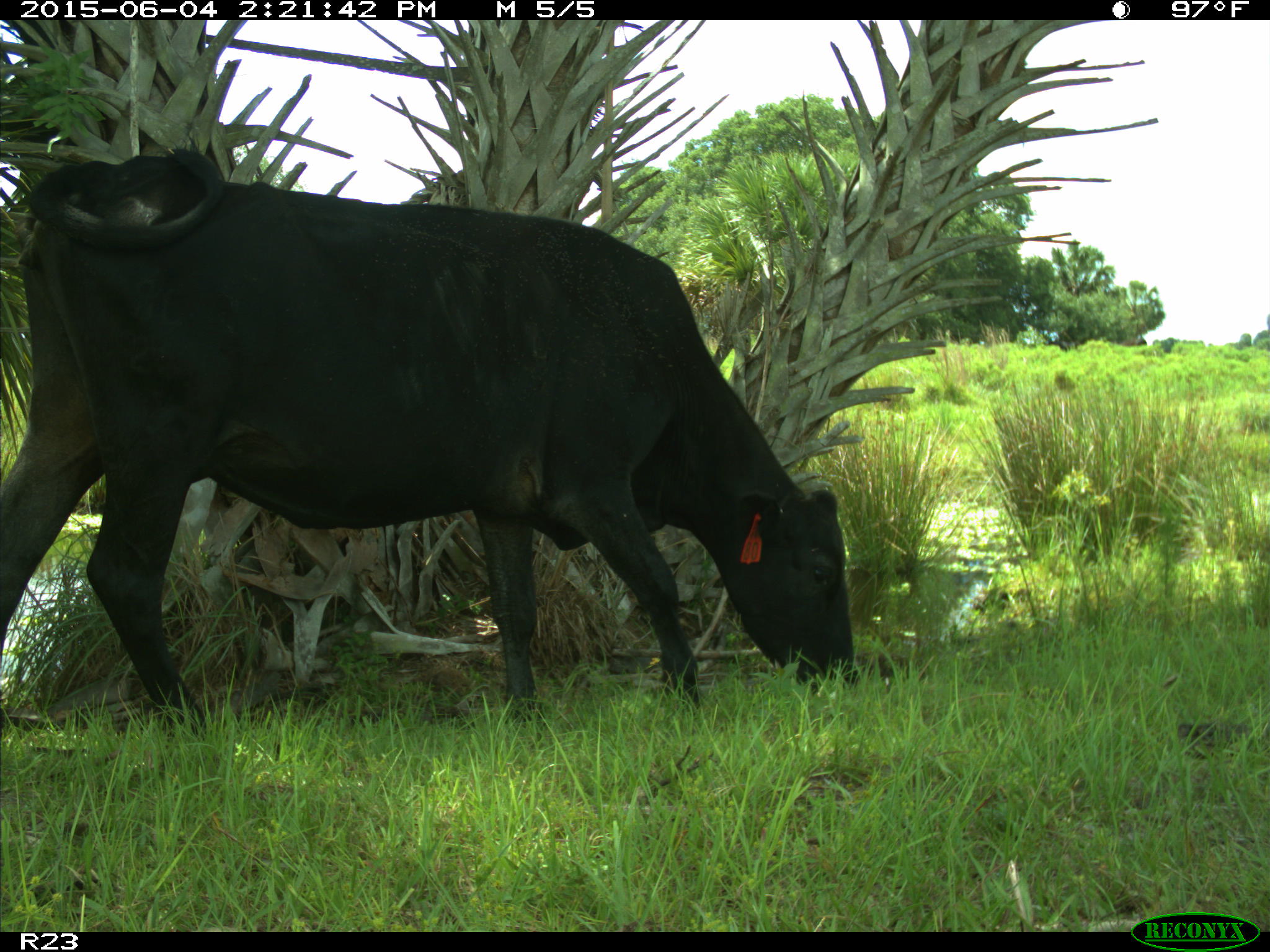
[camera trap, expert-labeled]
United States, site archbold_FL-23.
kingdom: Animalia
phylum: Chordata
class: Mammalia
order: Artiodactyla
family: Bovidae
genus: Bos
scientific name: Bos taurus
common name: domestic cow